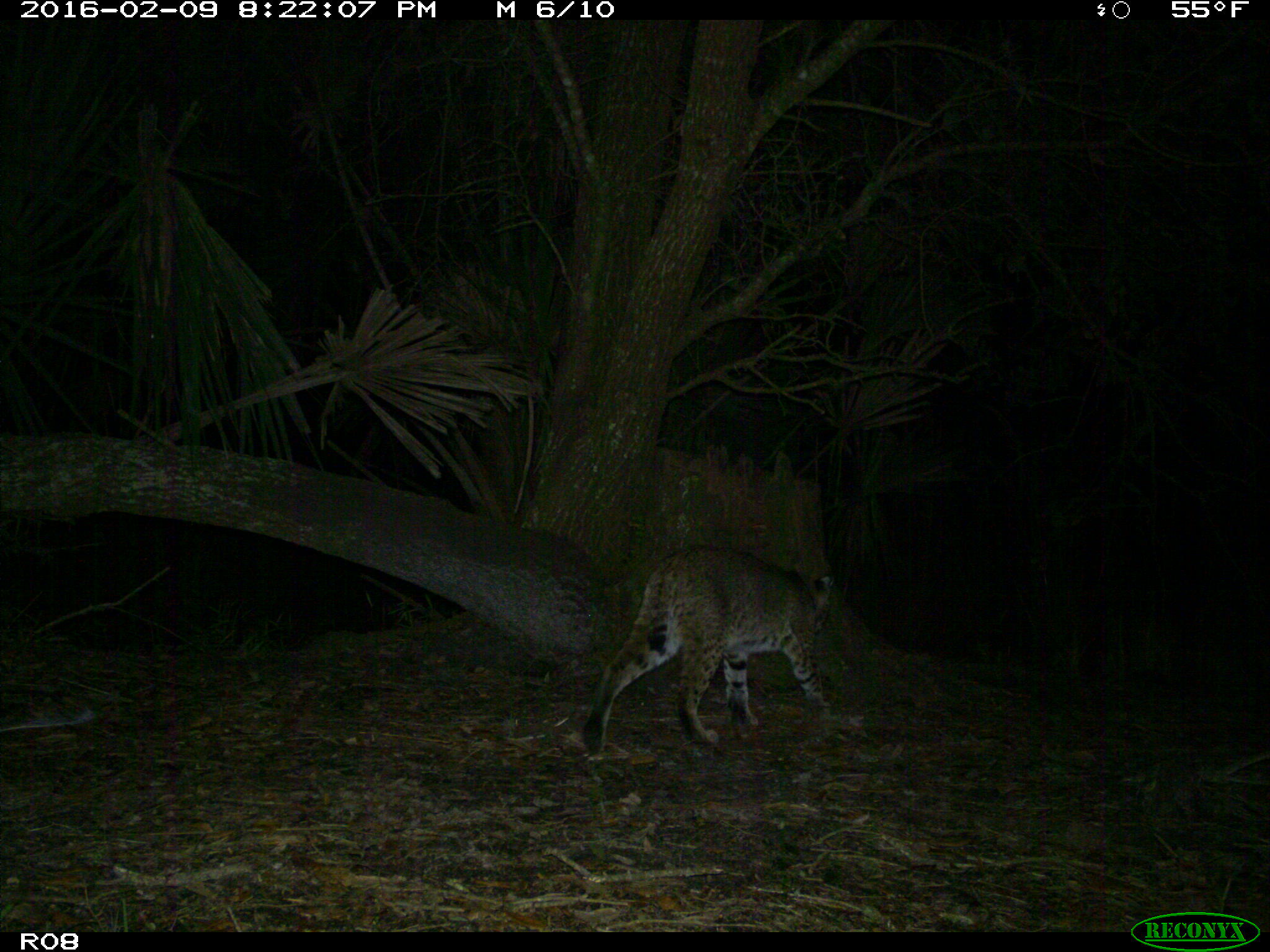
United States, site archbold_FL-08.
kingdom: Animalia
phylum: Chordata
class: Mammalia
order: Carnivora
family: Felidae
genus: Lynx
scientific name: Lynx rufus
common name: bobcat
Lynx rufus (bobcat).